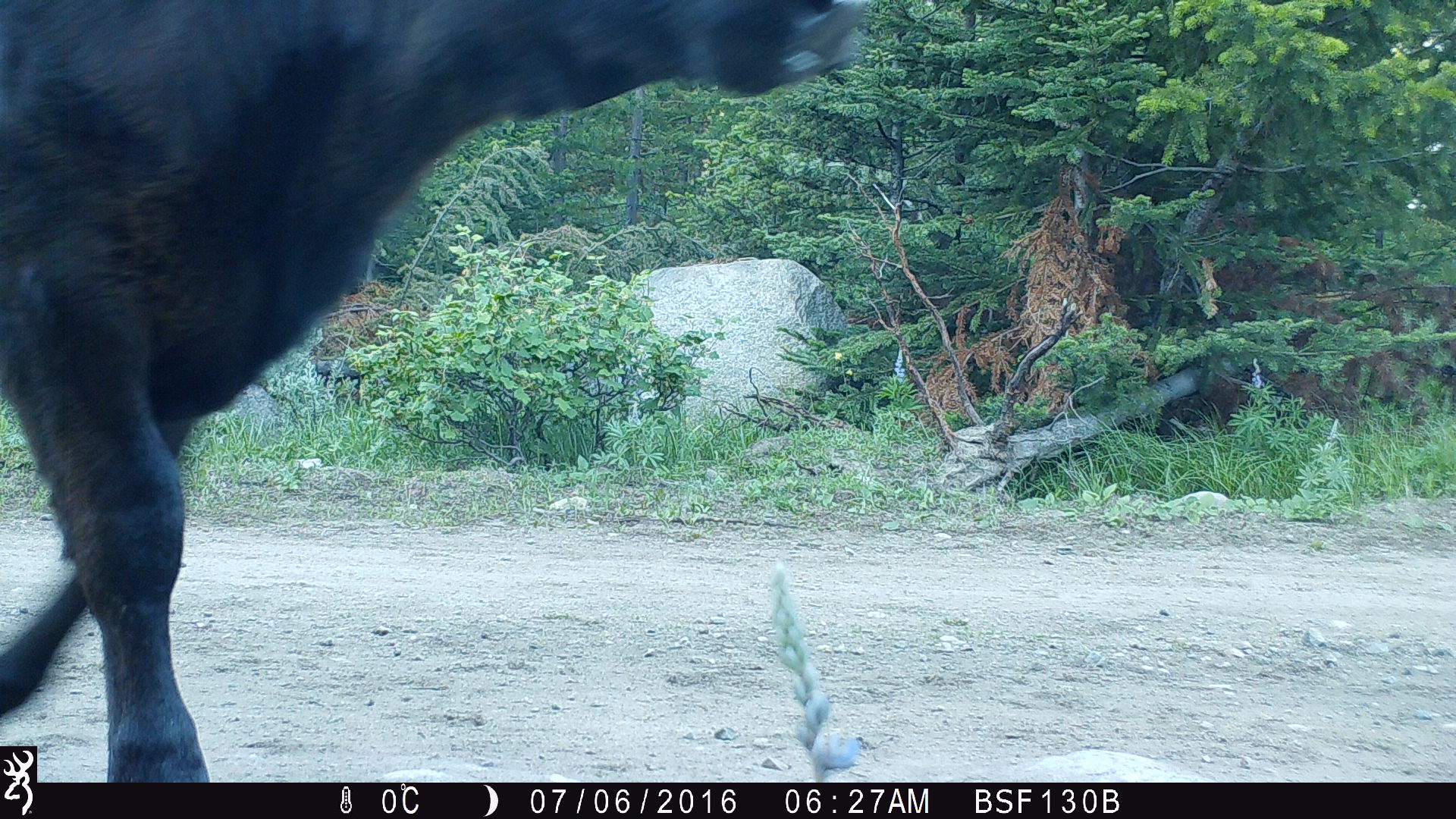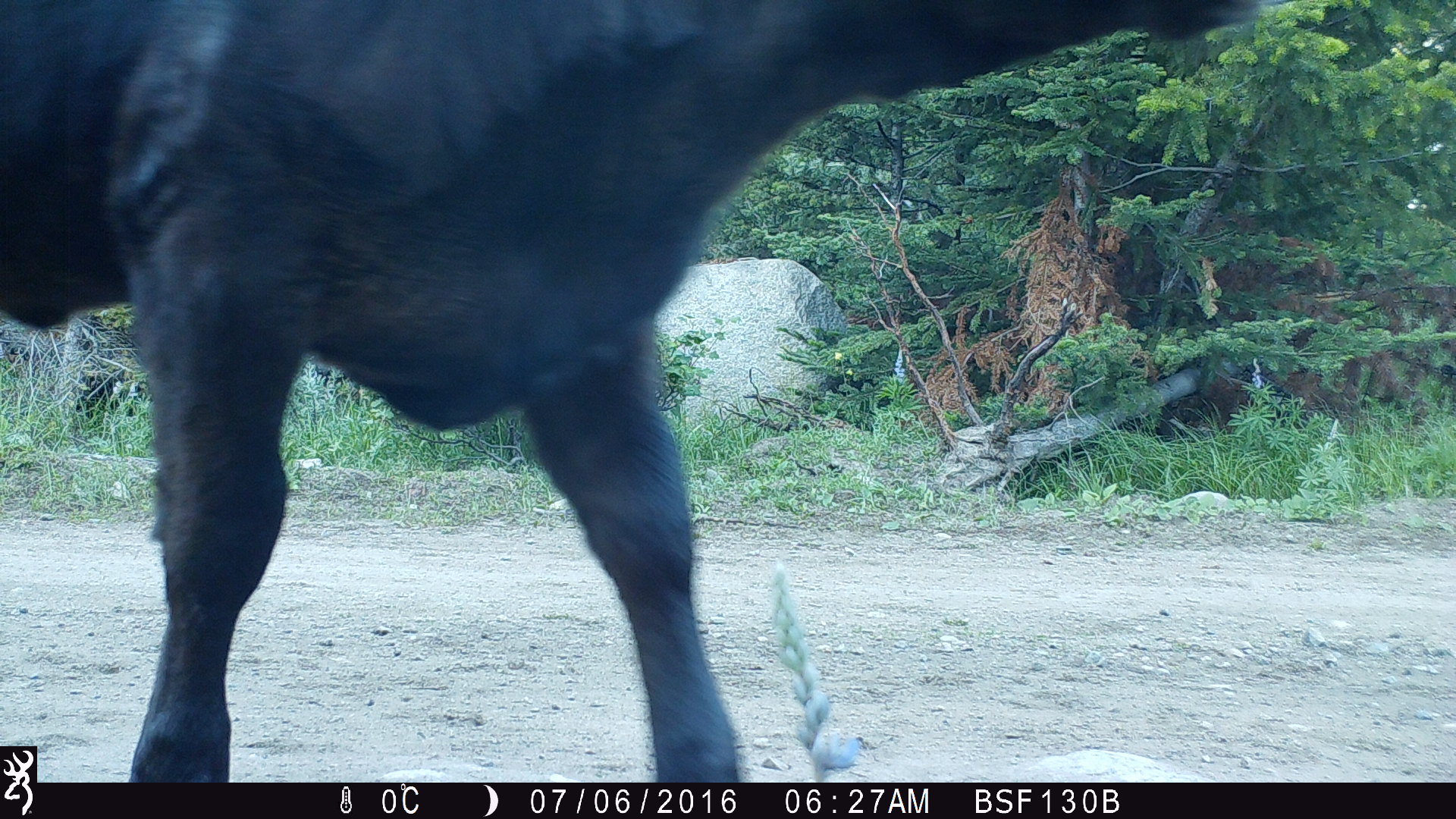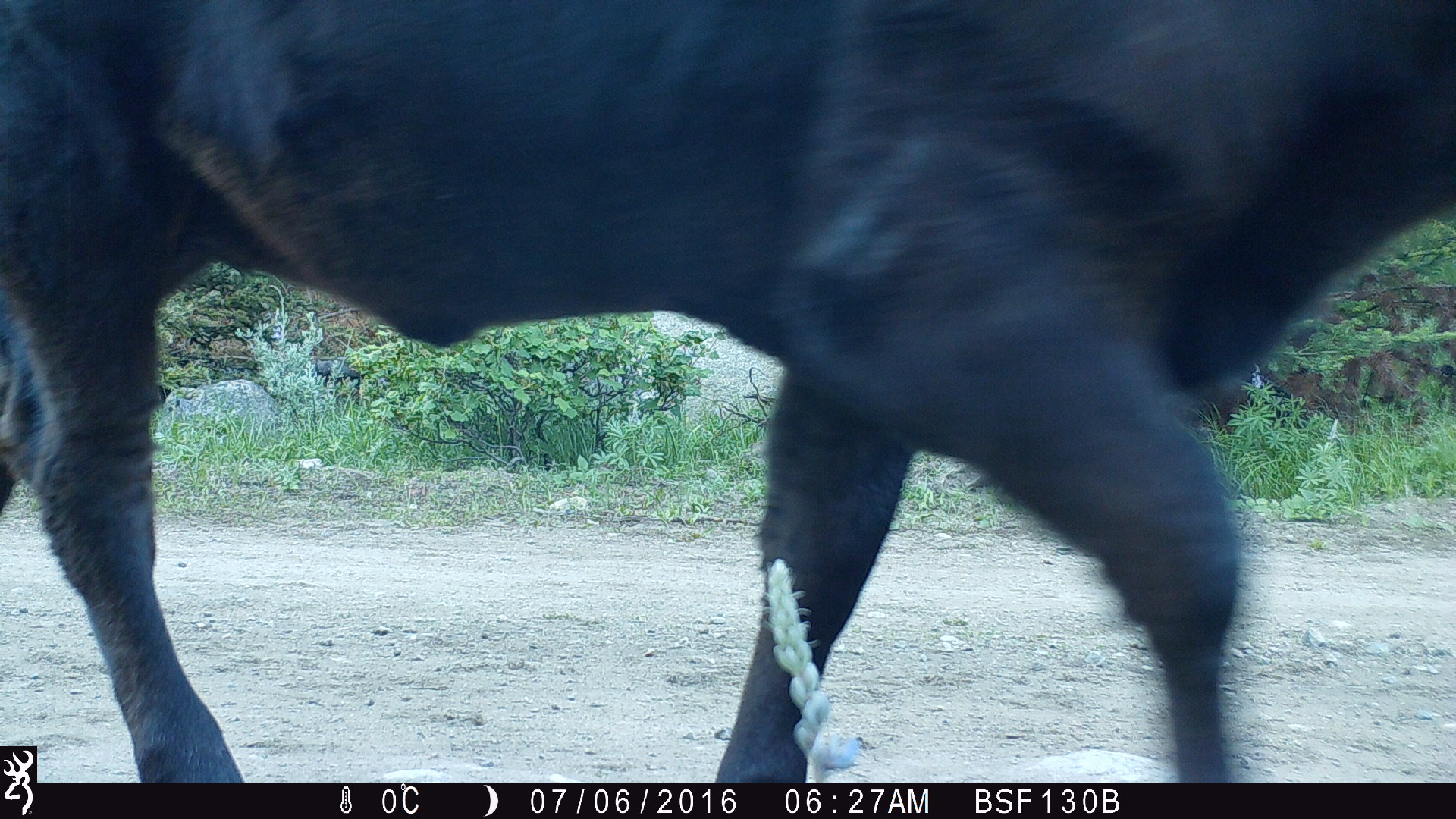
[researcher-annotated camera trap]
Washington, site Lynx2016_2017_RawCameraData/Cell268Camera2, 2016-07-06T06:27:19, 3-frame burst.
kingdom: Animalia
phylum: Chordata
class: Mammalia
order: Artiodactyla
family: Bovidae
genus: Bos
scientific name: Bos taurus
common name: domestic cattle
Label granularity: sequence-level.